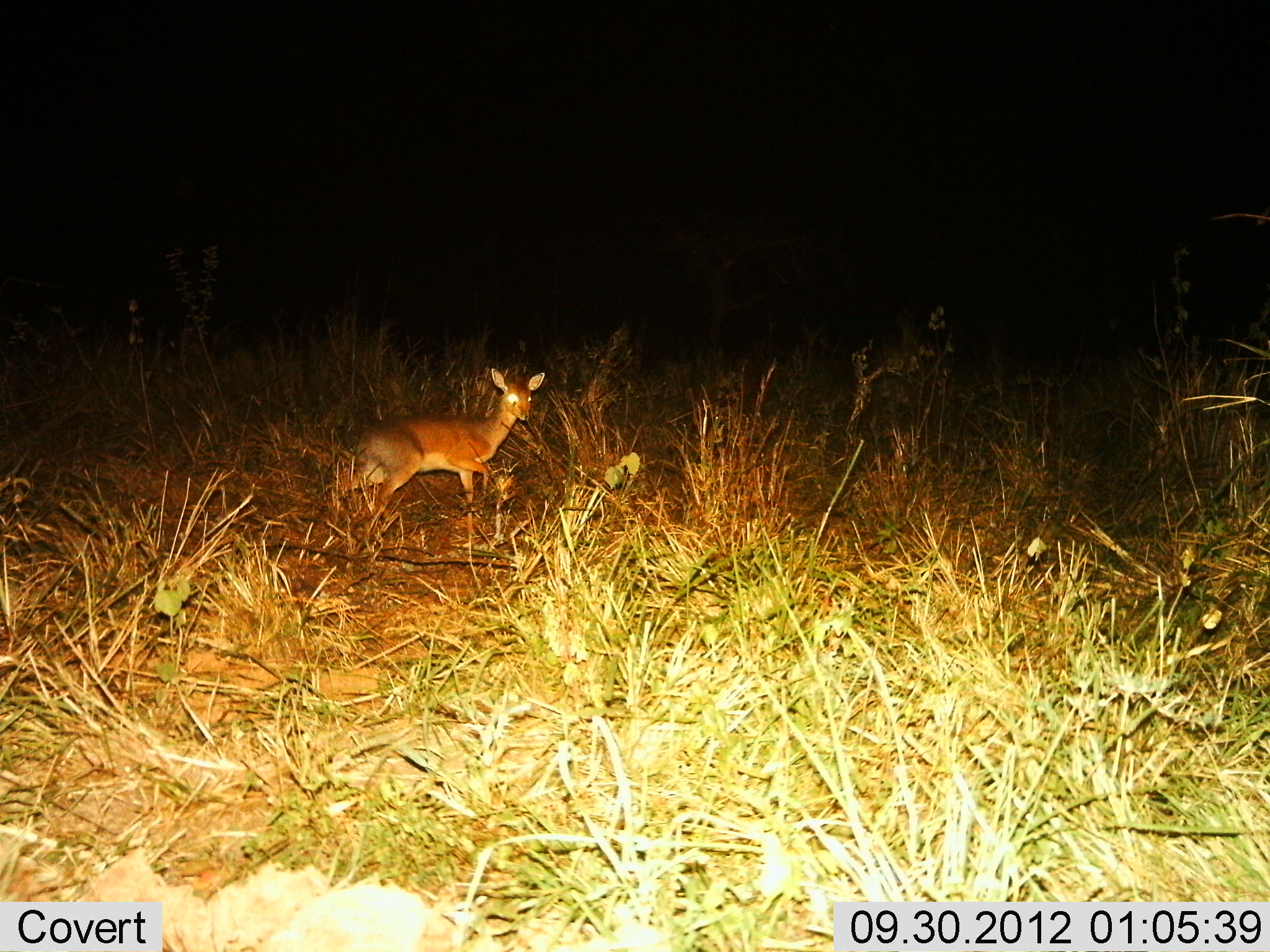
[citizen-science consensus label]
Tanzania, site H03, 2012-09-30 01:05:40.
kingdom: Animalia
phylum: Chordata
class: Mammalia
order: Artiodactyla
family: Bovidae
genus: Madoqua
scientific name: Madoqua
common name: dikdik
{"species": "dikdik (Madoqua)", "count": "1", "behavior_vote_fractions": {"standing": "40%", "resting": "0%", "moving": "60%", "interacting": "0%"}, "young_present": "0%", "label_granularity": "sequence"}